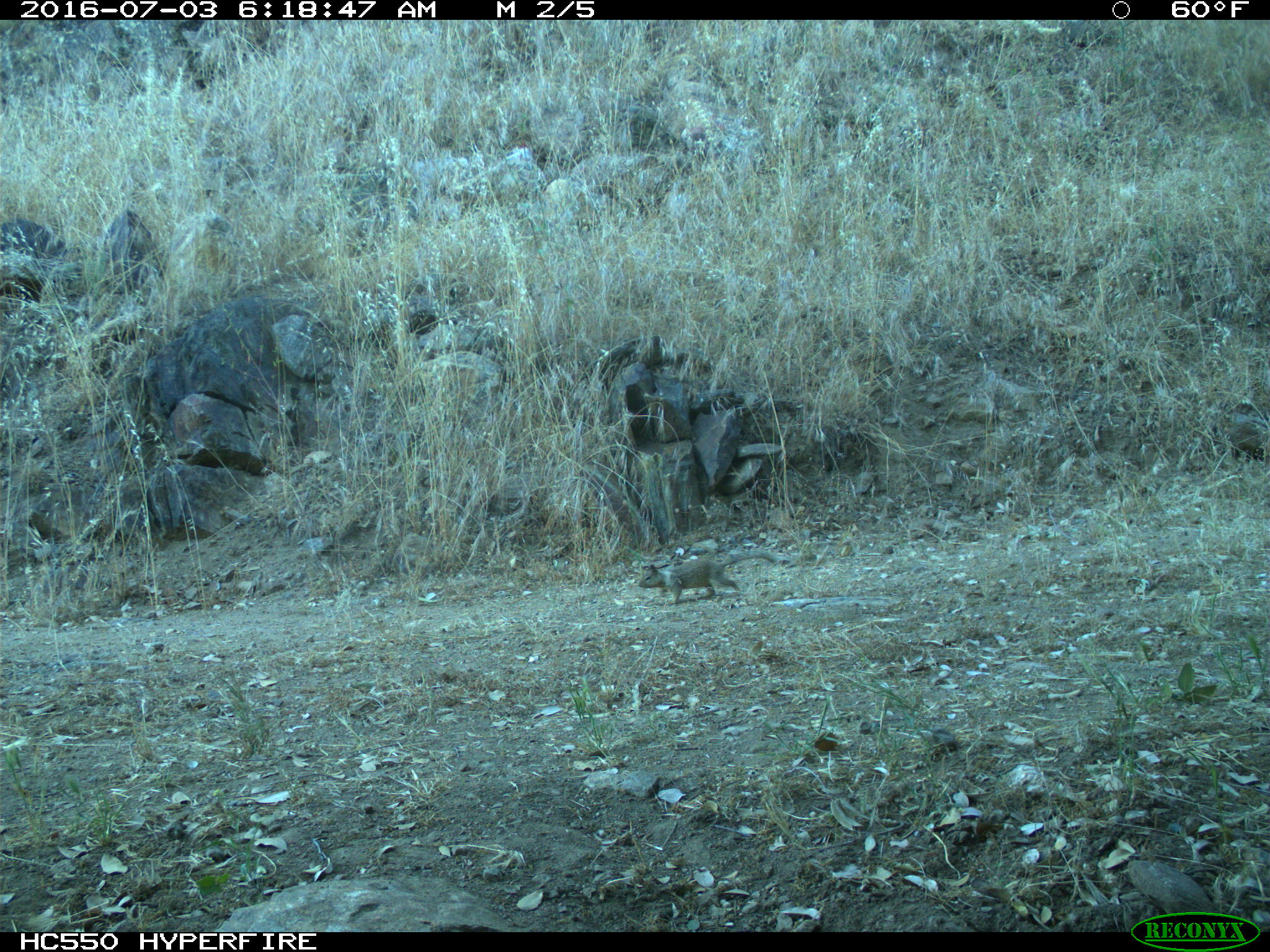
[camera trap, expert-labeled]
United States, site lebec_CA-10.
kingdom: Animalia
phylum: Chordata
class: Mammalia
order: Rodentia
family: Sciuridae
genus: Otospermophilus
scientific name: Otospermophilus beecheyi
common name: california ground squirrel